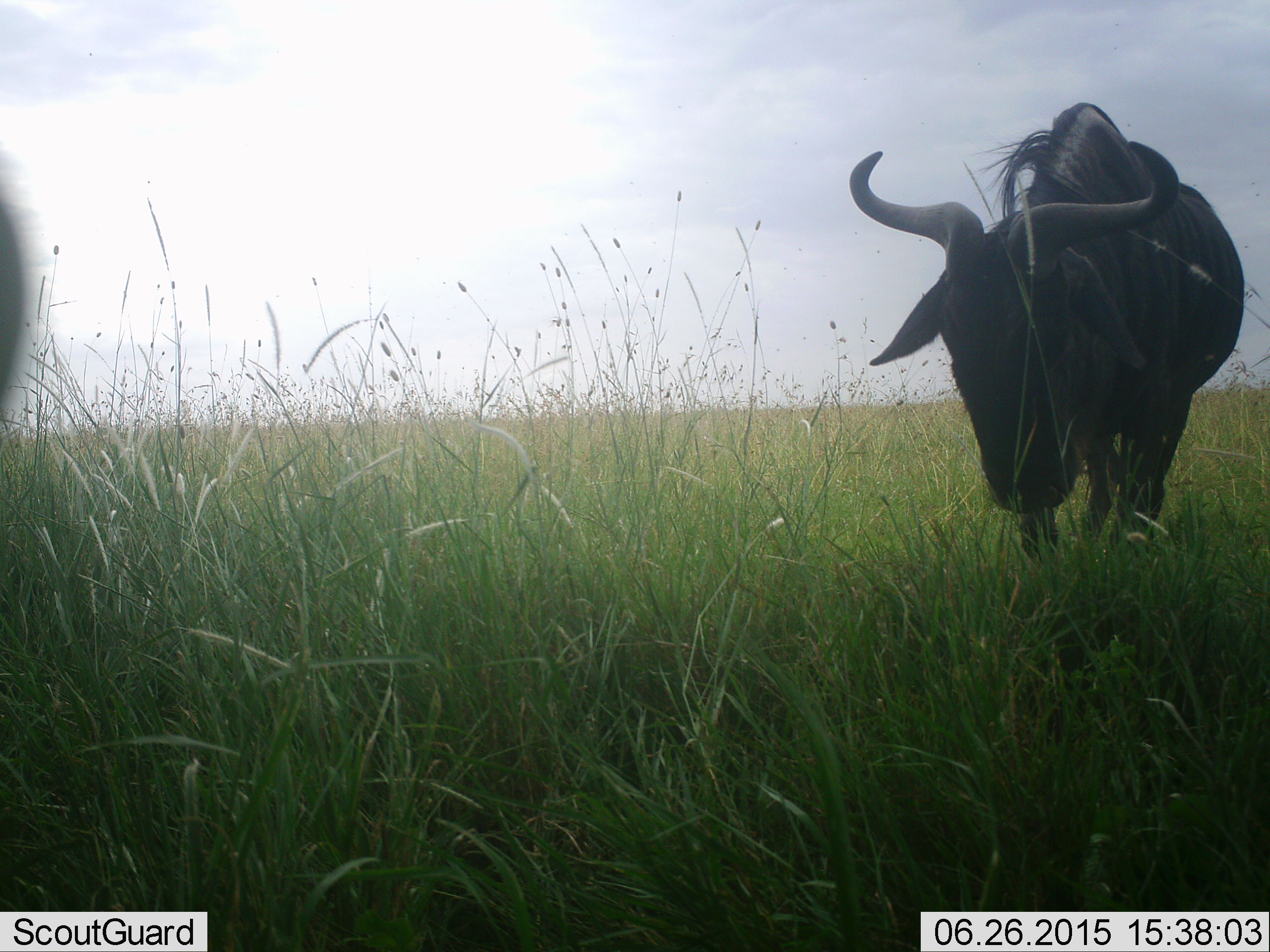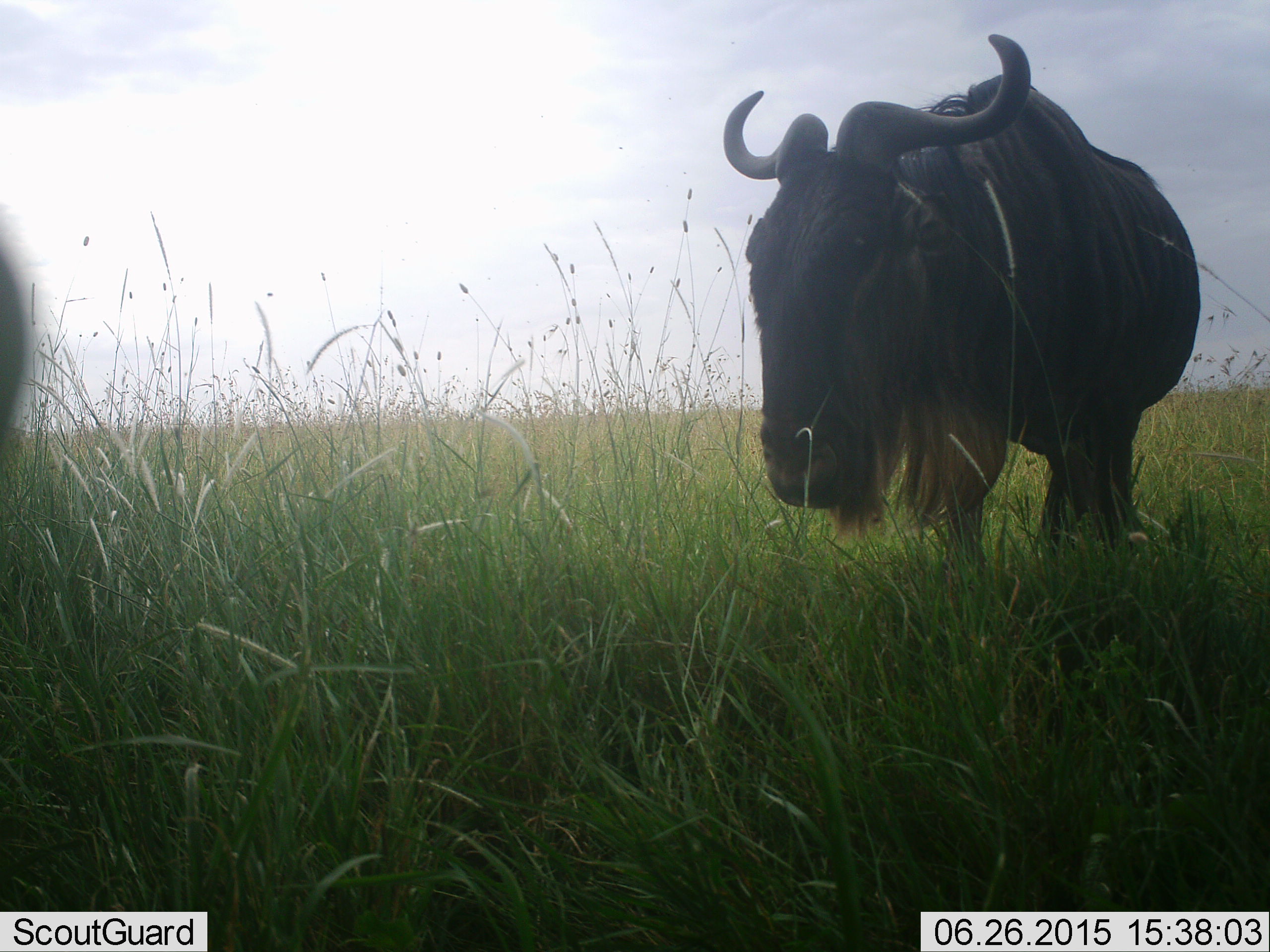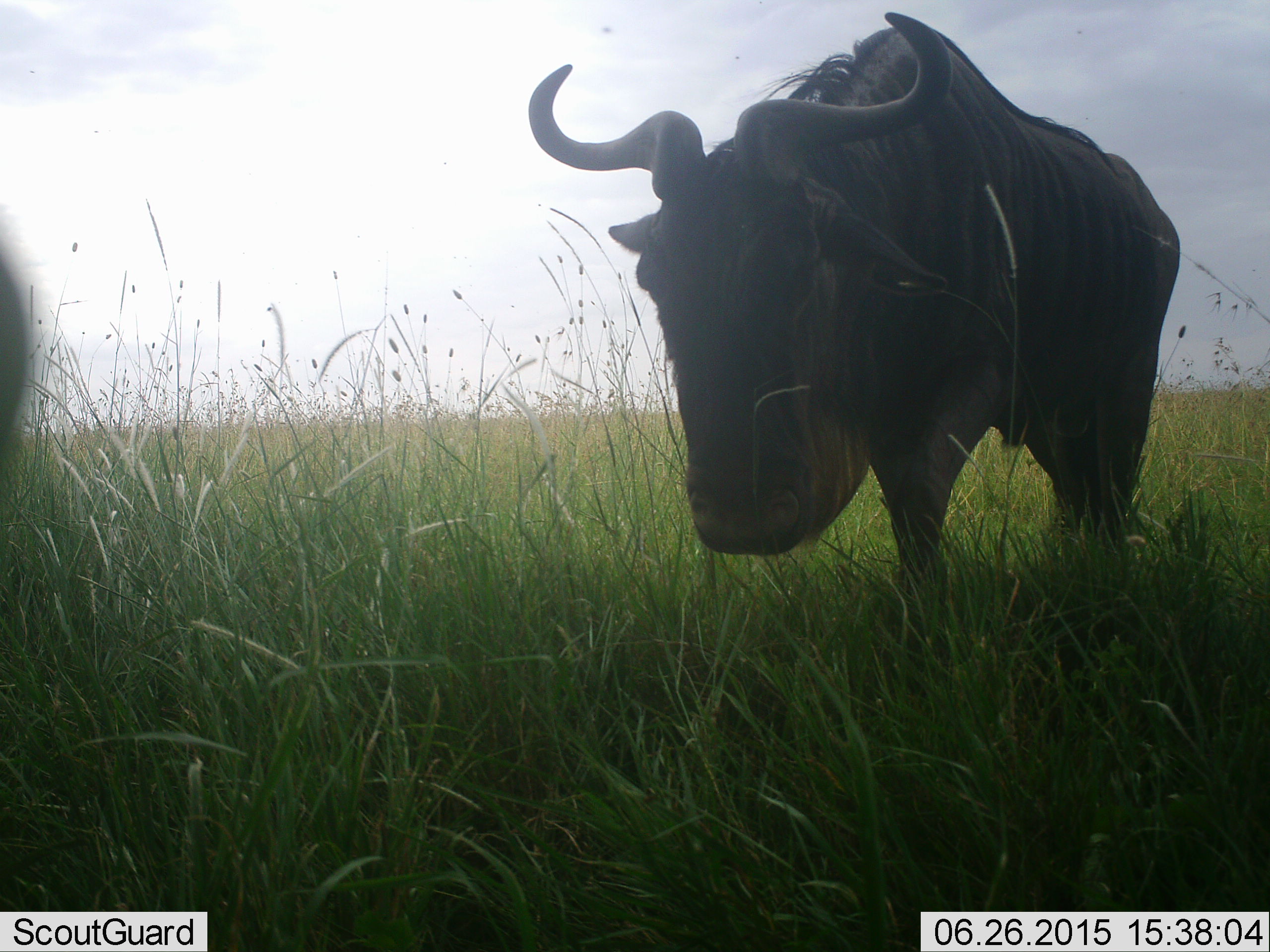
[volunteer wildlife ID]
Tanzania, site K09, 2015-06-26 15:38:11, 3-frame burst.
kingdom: Animalia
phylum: Chordata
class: Mammalia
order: Artiodactyla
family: Bovidae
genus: Connochaetes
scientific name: Connochaetes taurinus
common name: blue wildebeest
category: wildebeest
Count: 2.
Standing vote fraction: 30%.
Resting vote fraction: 0%.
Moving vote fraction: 100%.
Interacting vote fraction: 0%.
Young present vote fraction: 0%.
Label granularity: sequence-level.